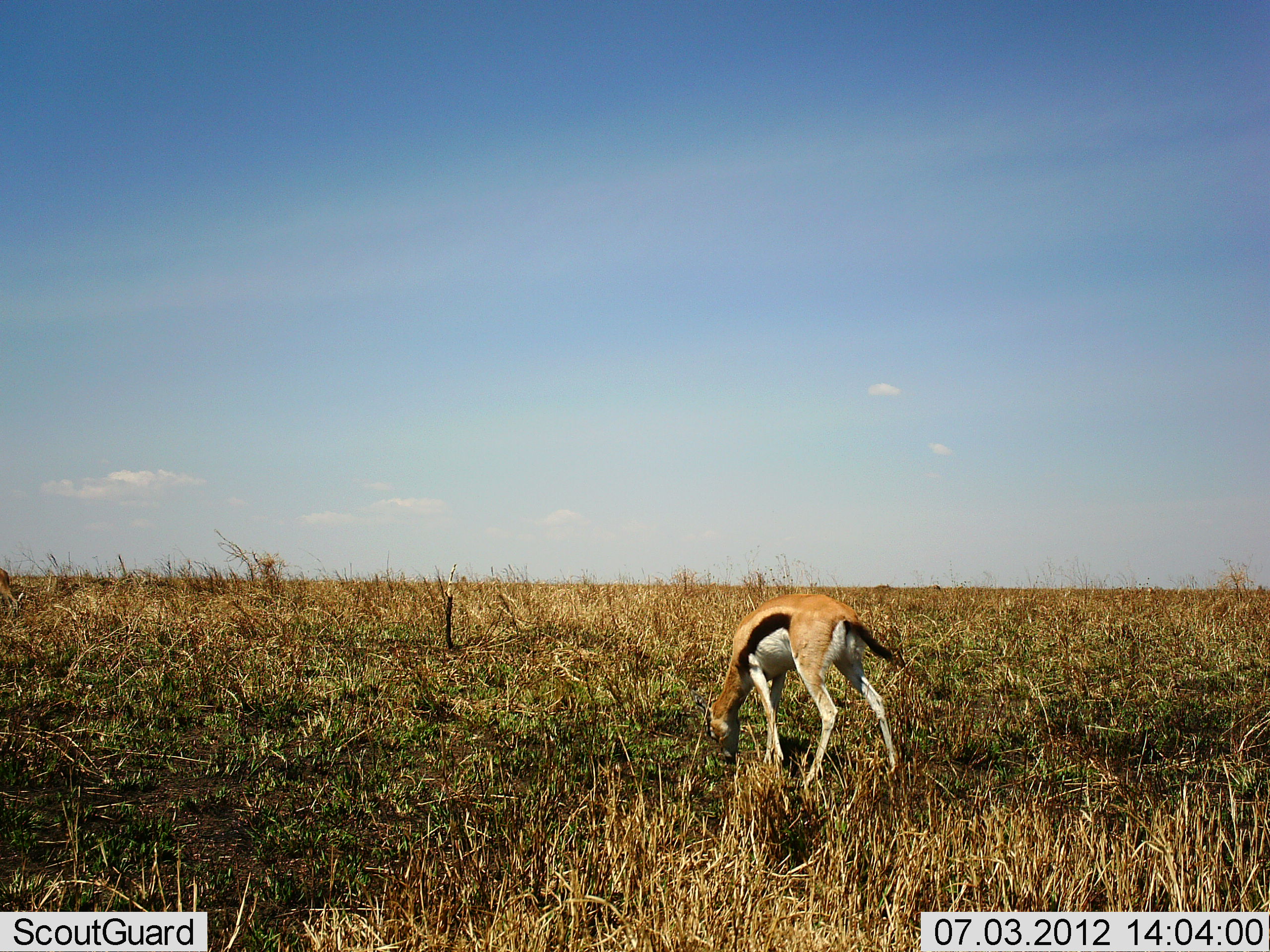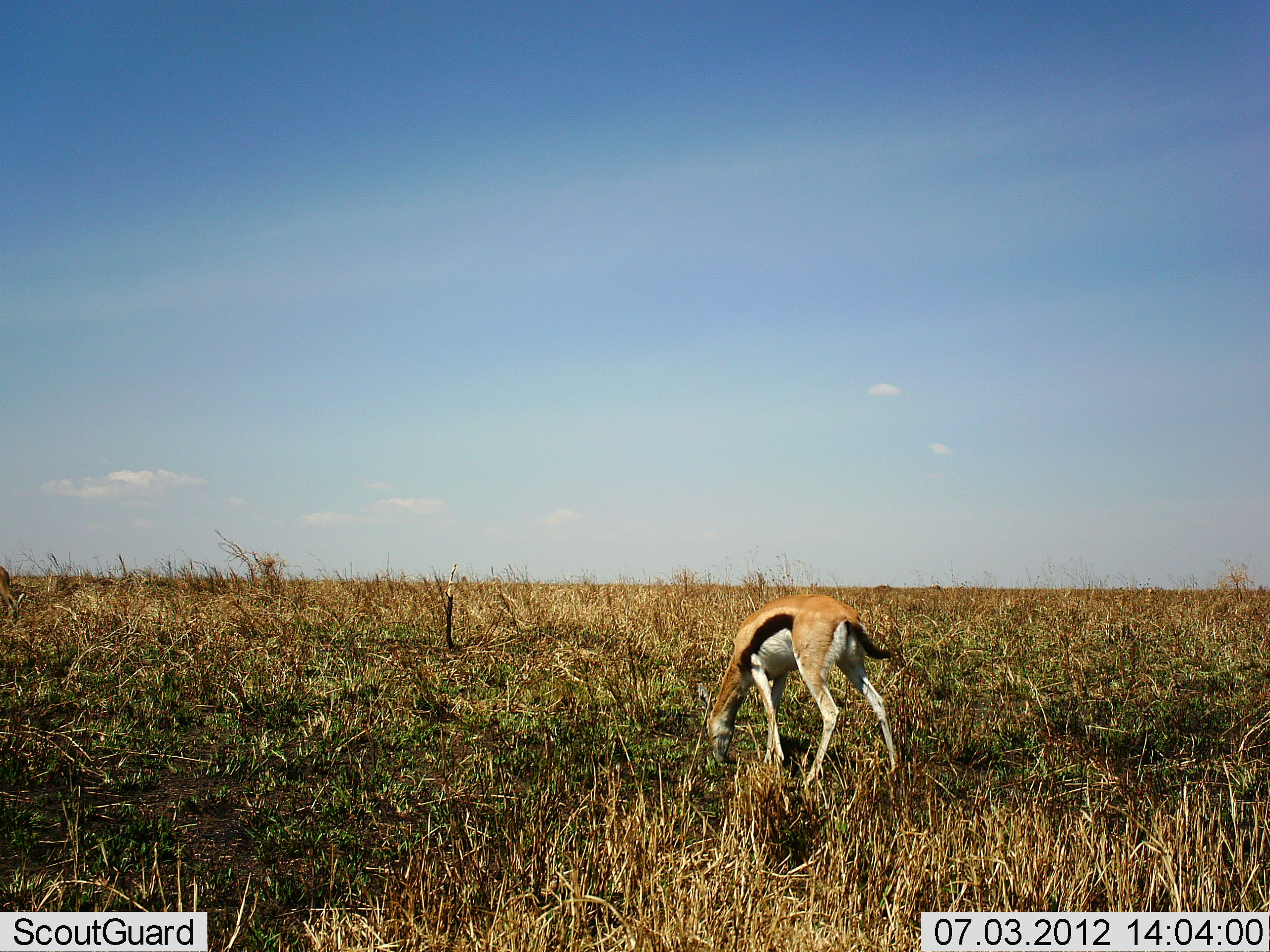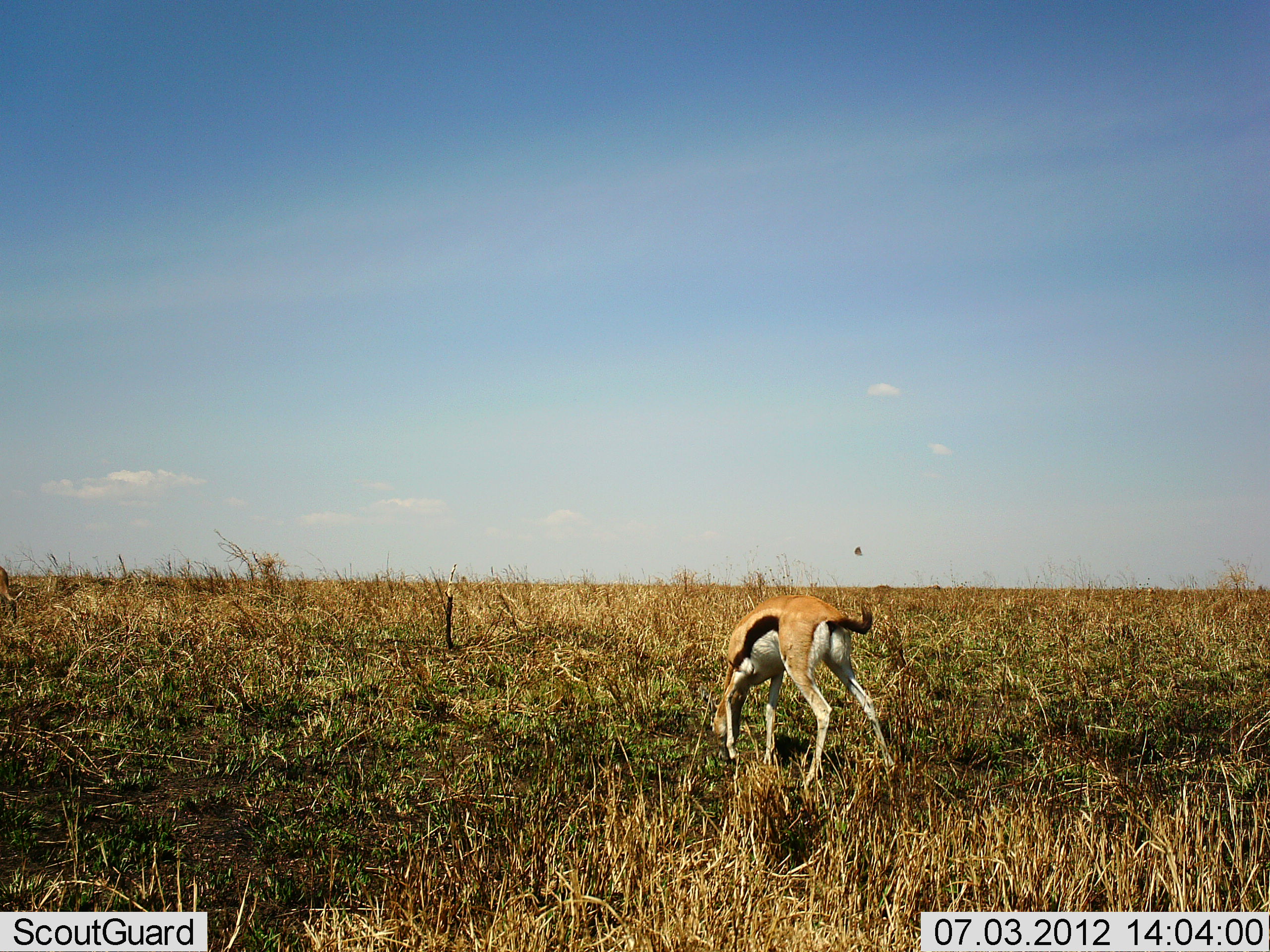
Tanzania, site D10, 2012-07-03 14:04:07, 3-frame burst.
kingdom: Animalia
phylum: Chordata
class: Mammalia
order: Artiodactyla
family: Bovidae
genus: Eudorcas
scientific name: Eudorcas thomsonii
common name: thomson's gazelle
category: gazellethomsons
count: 1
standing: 10%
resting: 0%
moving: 0%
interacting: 0%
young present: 10%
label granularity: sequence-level